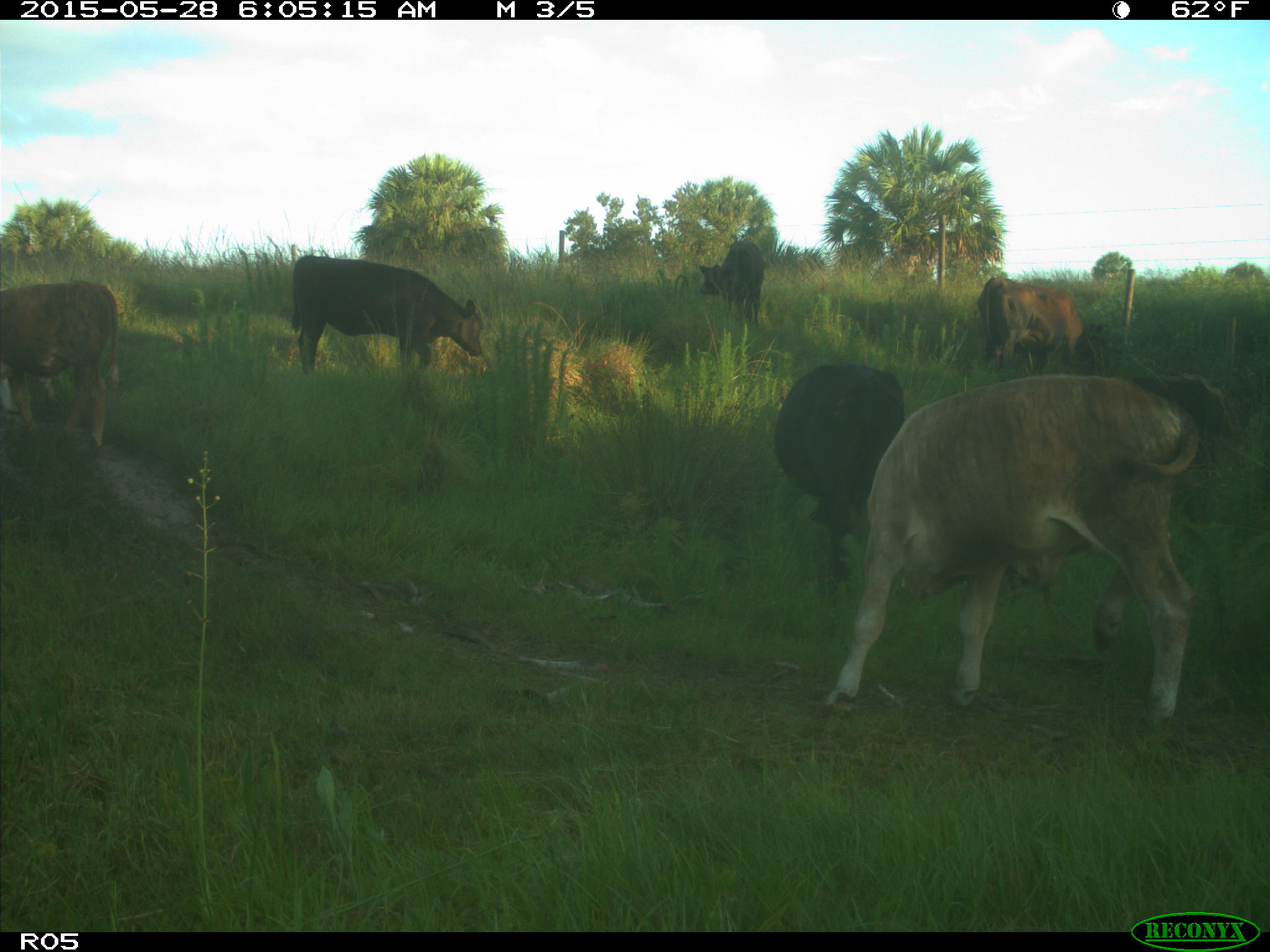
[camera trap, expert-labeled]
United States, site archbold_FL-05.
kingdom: Animalia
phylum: Chordata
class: Mammalia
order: Artiodactyla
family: Bovidae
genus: Bos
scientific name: Bos taurus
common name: domestic cow